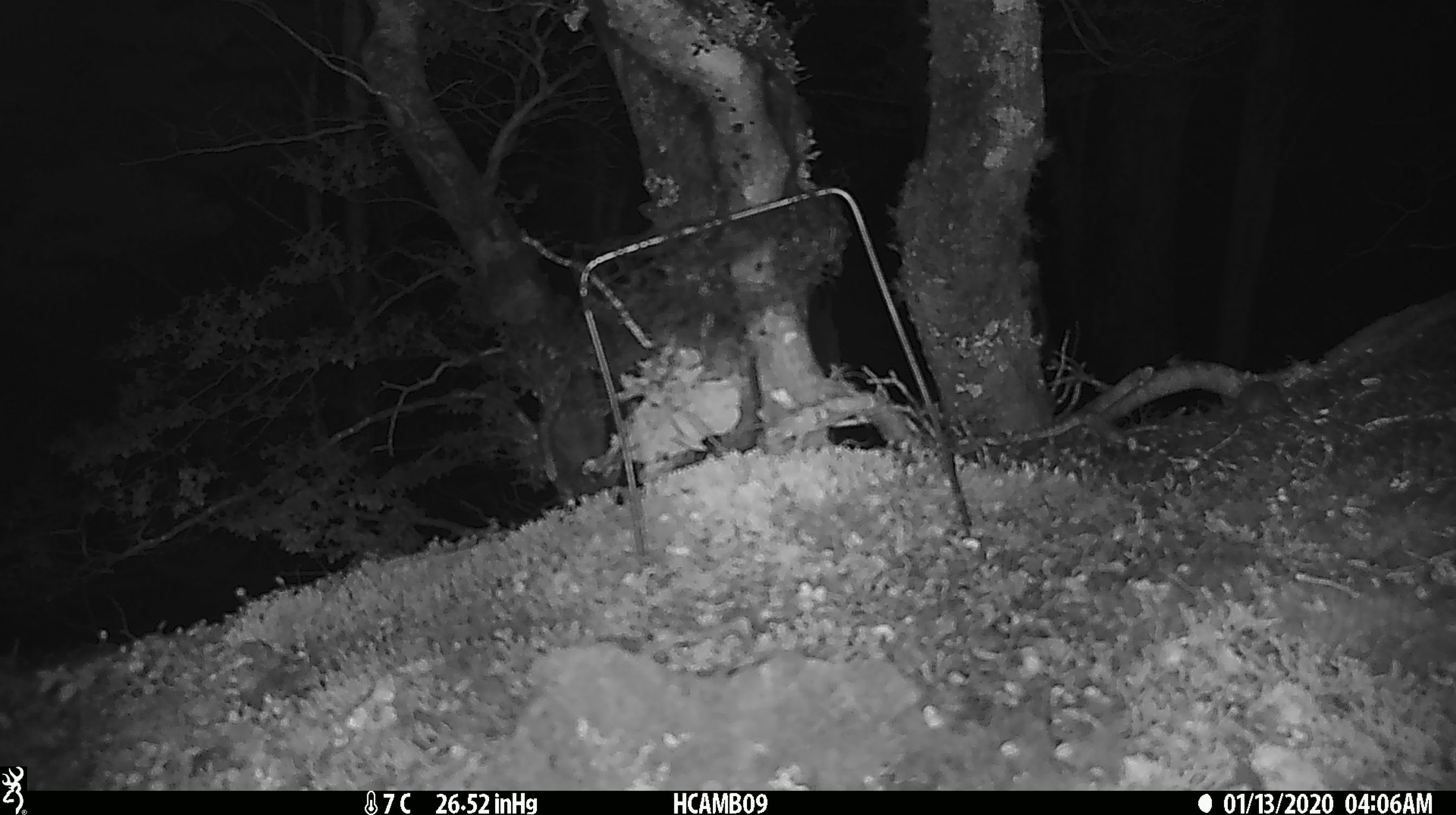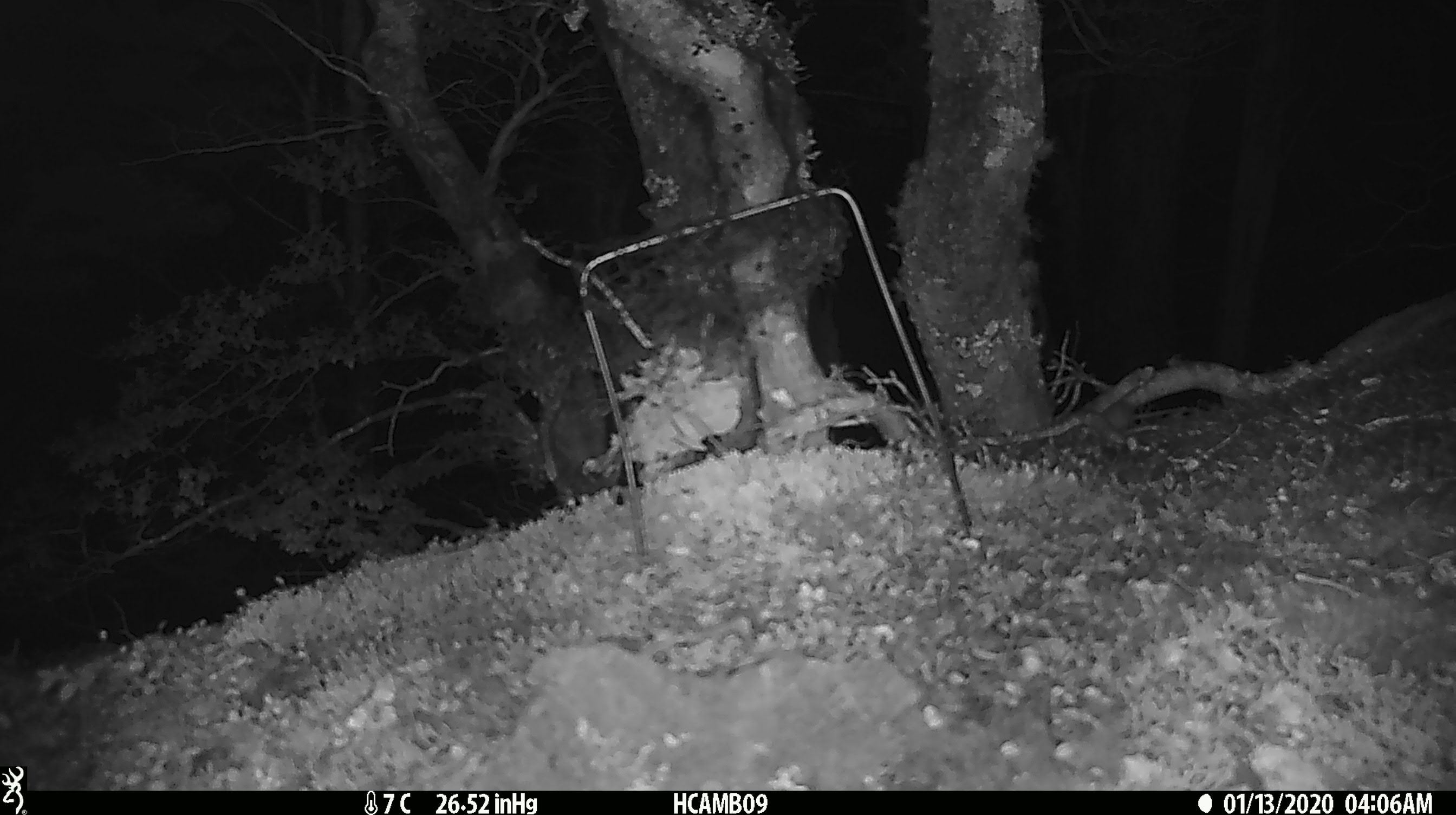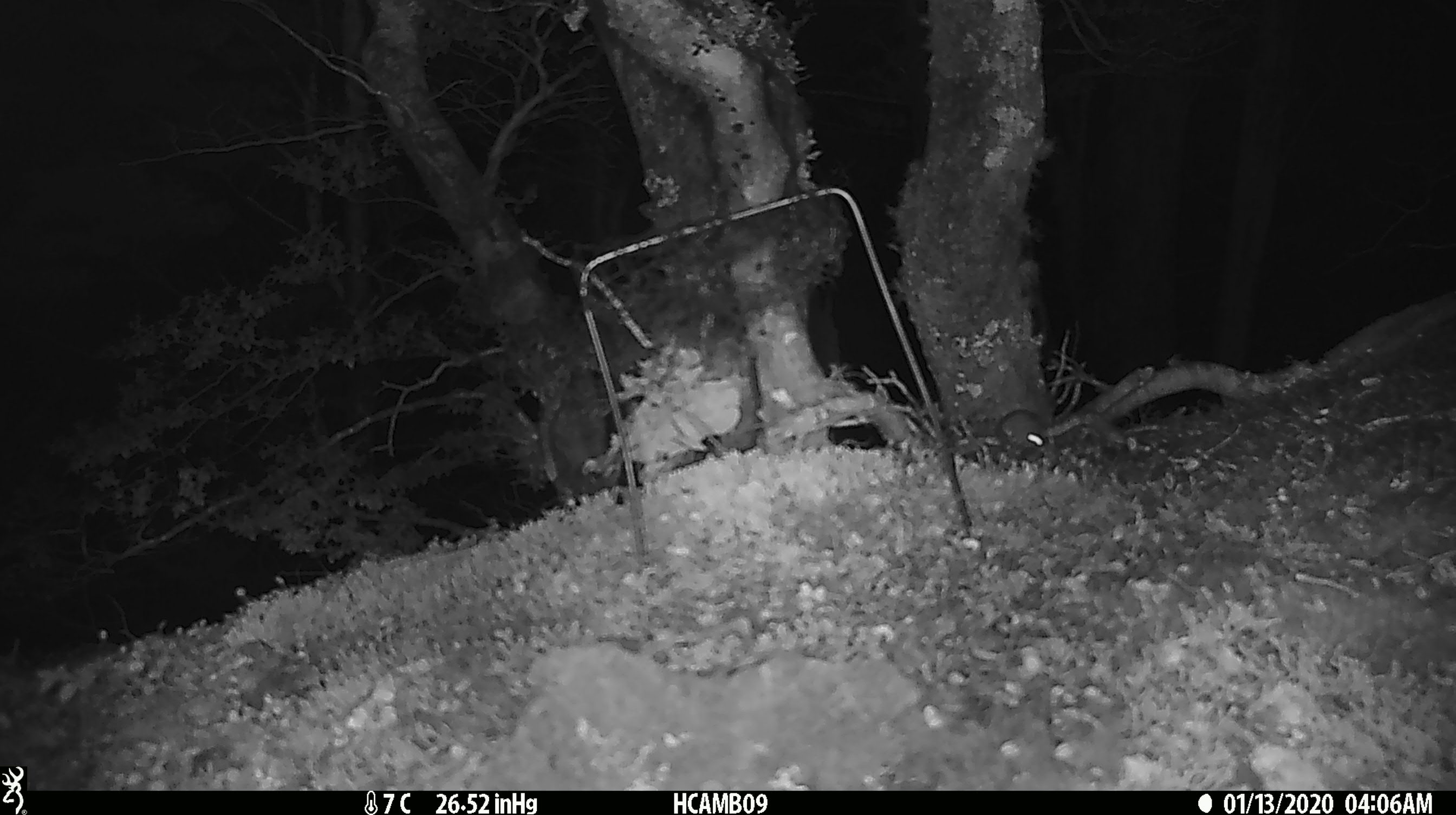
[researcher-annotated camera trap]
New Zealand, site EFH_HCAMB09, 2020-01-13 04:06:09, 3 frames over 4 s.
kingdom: Animalia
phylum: Chordata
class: Mammalia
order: Rodentia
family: Muridae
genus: Mus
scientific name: Mus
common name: mouse